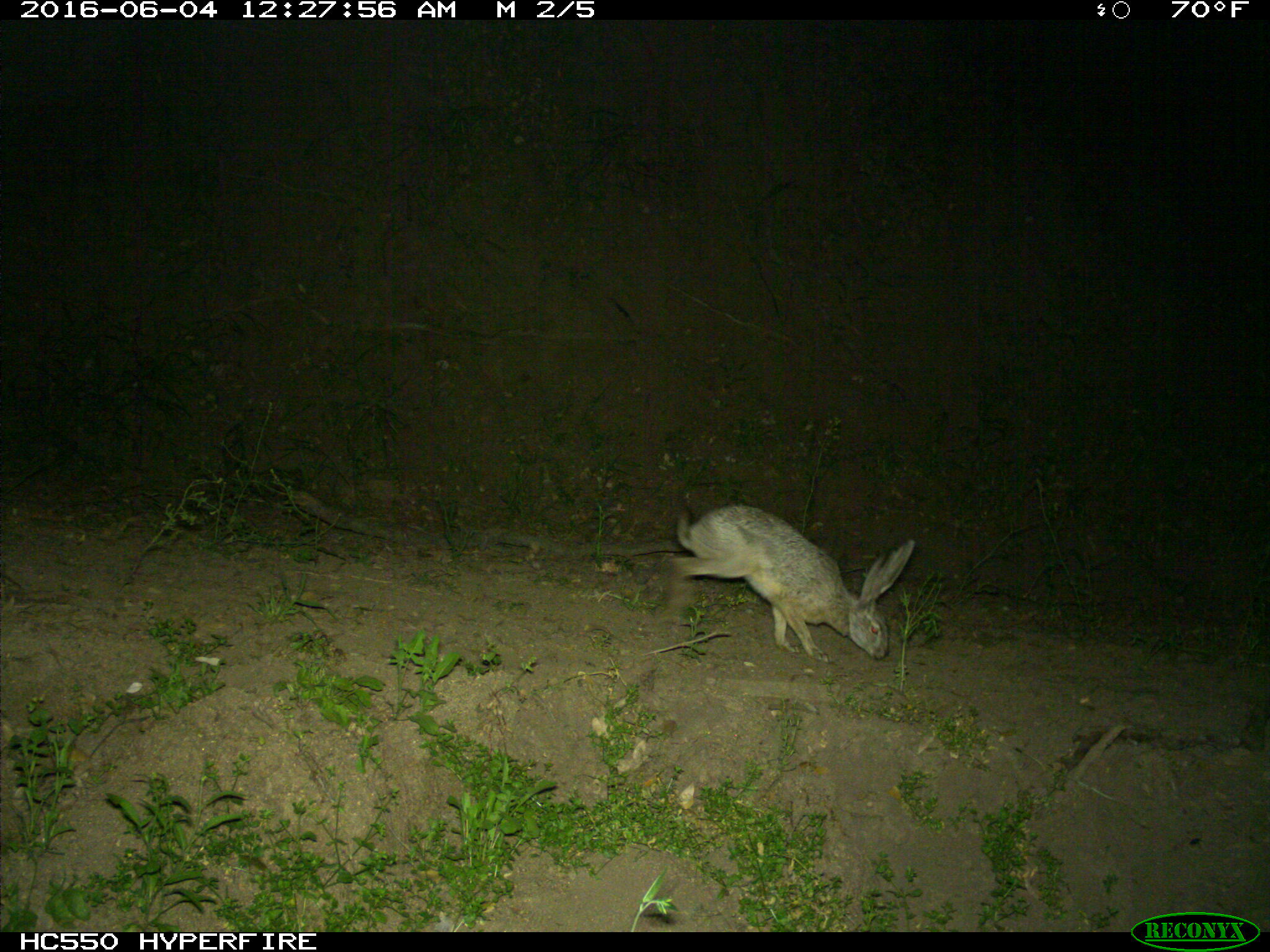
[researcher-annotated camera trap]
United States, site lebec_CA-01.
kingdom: Animalia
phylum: Chordata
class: Mammalia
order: Lagomorpha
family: Leporidae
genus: Lepus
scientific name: Lepus californicus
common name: black-tailed jackrabbit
Lepus californicus (black-tailed jackrabbit).